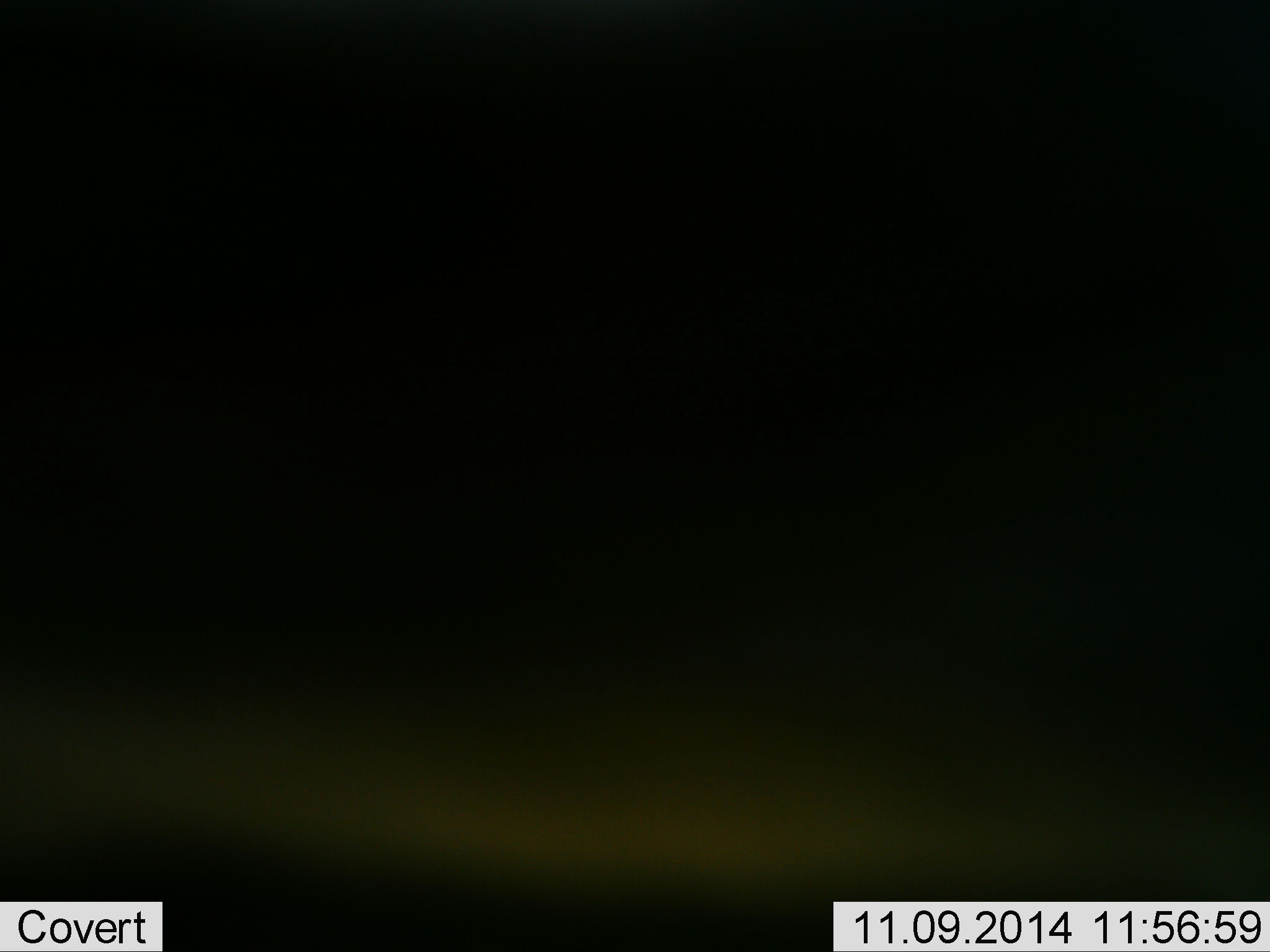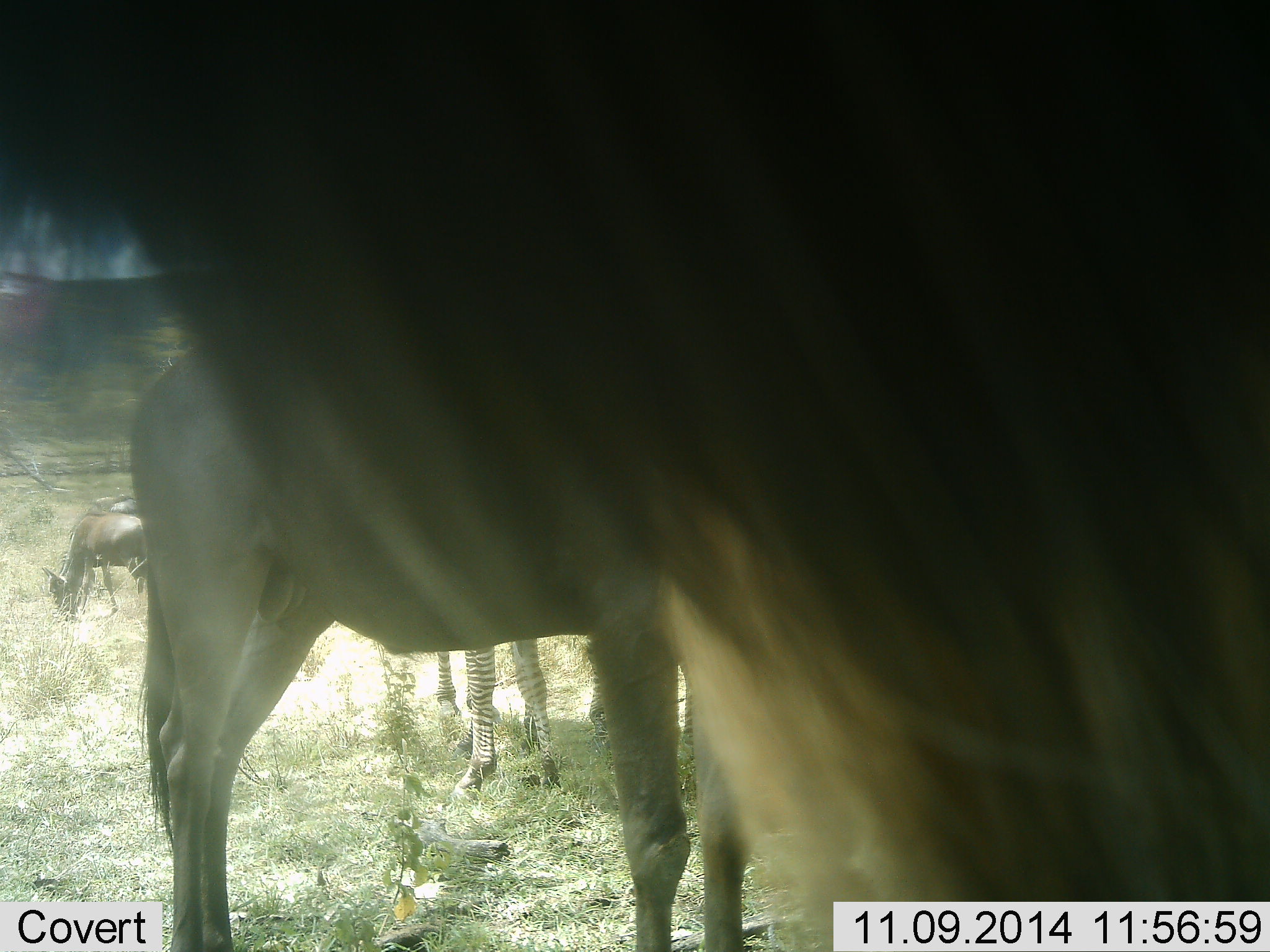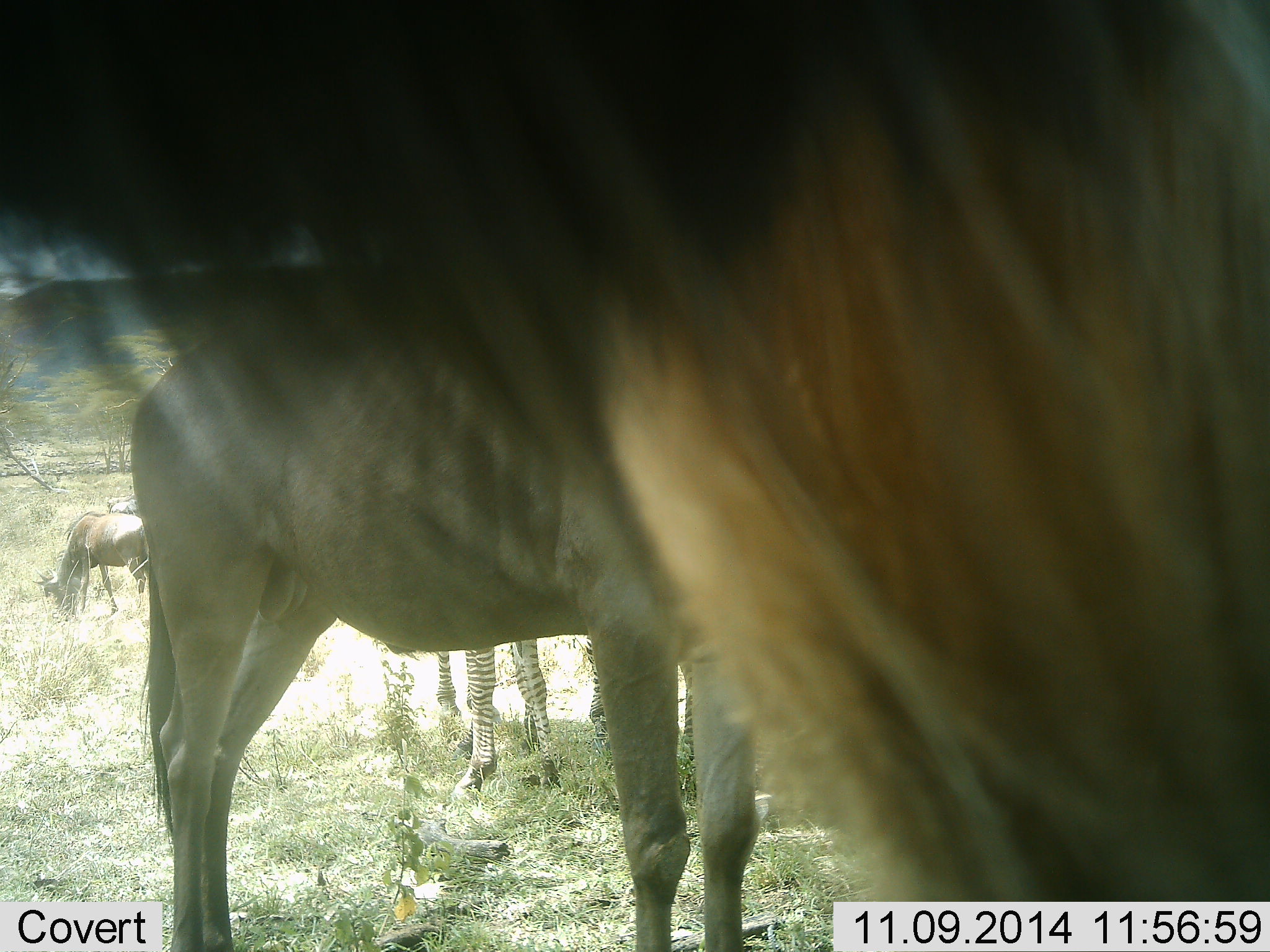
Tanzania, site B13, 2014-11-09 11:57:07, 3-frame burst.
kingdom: Animalia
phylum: Chordata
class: Mammalia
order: Artiodactyla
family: Bovidae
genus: Connochaetes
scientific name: Connochaetes taurinus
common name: blue wildebeest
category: wildebeest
Wildebeest (blue wildebeest) (Connochaetes taurinus), count 3. Behavior (volunteer vote fractions): standing 100%, resting 0%, moving 0%, interacting 0%. Young present (vote fraction): 0%. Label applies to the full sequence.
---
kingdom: Animalia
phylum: Chordata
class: Mammalia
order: Perissodactyla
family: Equidae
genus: Equus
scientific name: Equus quagga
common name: plains zebra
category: zebra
Zebra (plains zebra) (Equus quagga), count 1. Behavior (volunteer vote fractions): standing 100%, resting 0%, moving 0%, interacting 10%. Young present (vote fraction): 0%. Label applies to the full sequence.